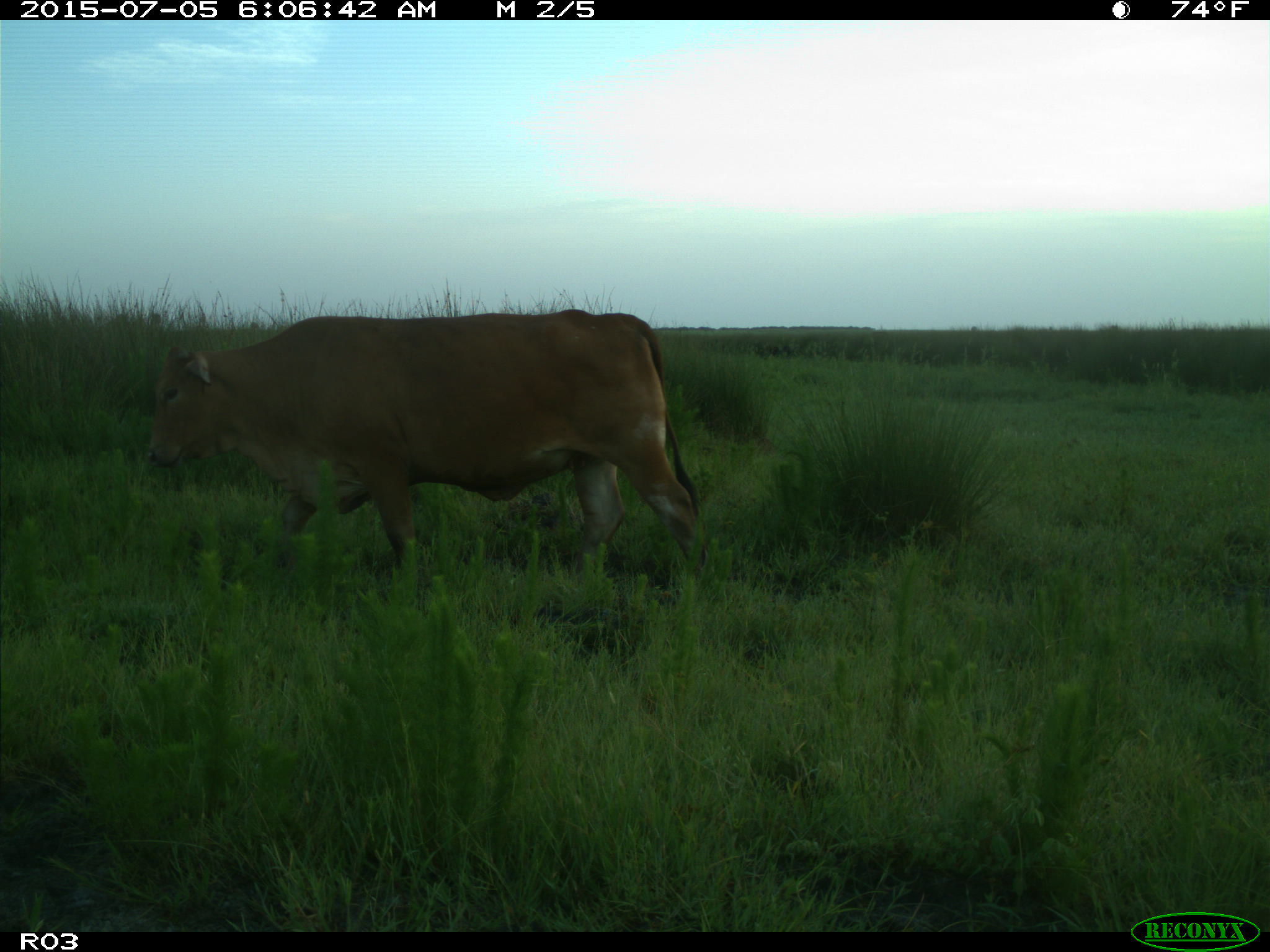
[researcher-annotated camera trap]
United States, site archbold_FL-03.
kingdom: Animalia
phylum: Chordata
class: Mammalia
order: Artiodactyla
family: Bovidae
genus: Bos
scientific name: Bos taurus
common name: domestic cow